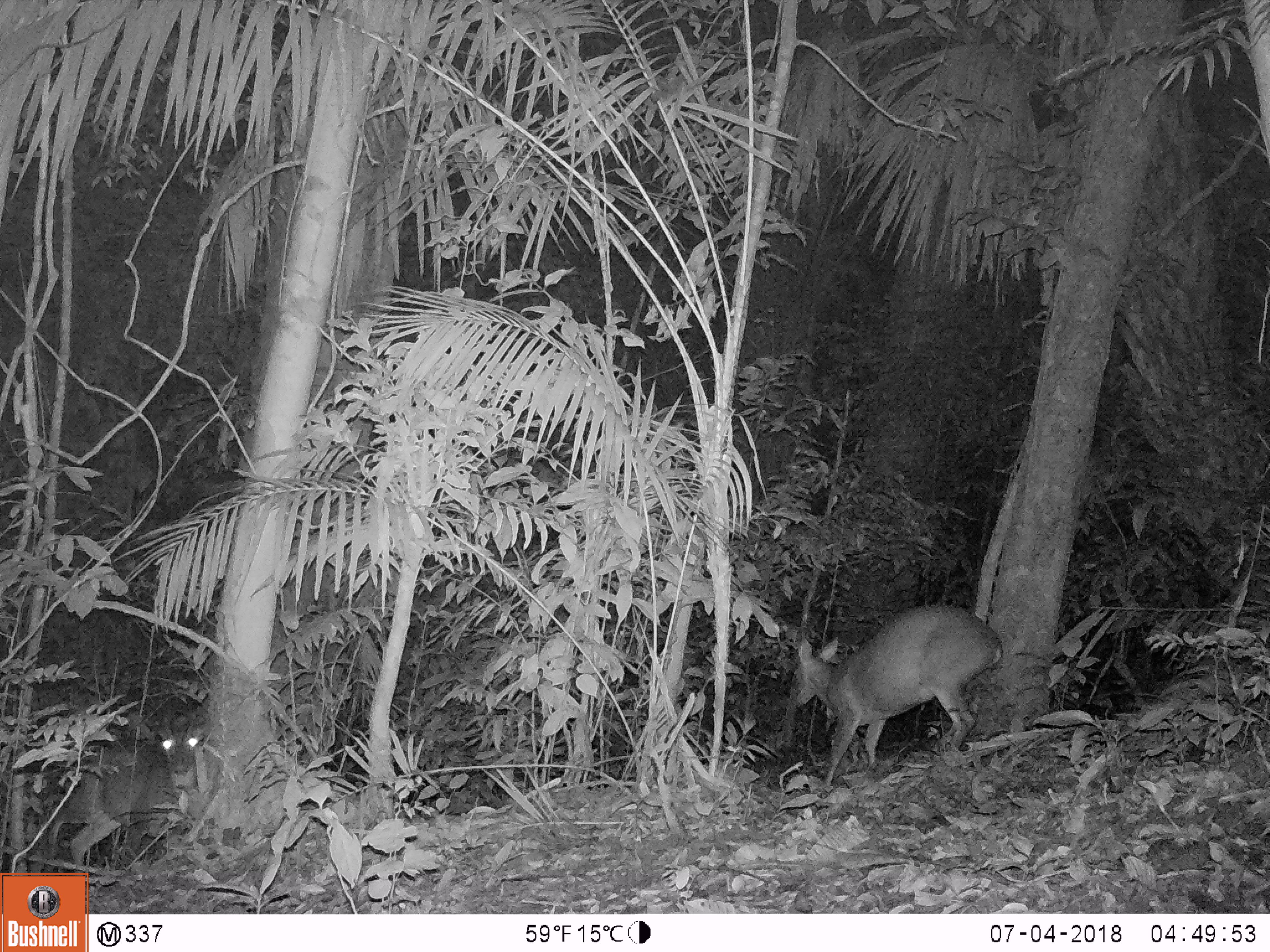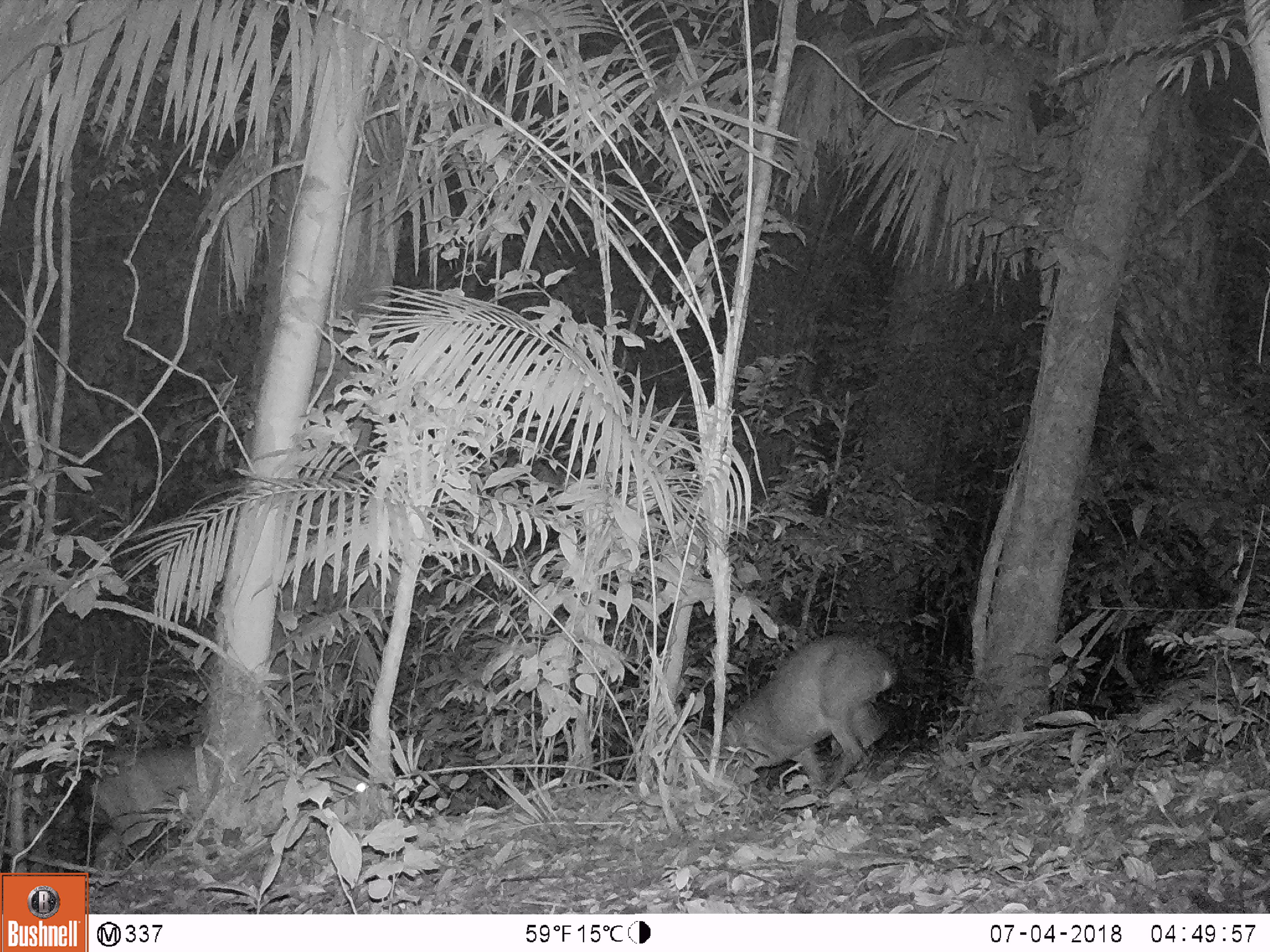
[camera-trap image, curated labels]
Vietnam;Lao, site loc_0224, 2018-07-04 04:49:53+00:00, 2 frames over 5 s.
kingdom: Animalia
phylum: Chordata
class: Mammalia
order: Artiodactyla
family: Cervidae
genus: Muntiacus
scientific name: Muntiacus vuquangensis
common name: large-antlered muntjac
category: large antlered muntjac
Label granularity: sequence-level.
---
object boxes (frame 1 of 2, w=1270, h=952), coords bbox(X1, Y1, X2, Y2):
large antlered muntjac: bbox(788, 602, 1002, 786); bbox(45, 713, 207, 871)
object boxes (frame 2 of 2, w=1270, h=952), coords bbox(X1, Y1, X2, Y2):
large antlered muntjac: bbox(720, 631, 896, 795); bbox(89, 742, 198, 877)